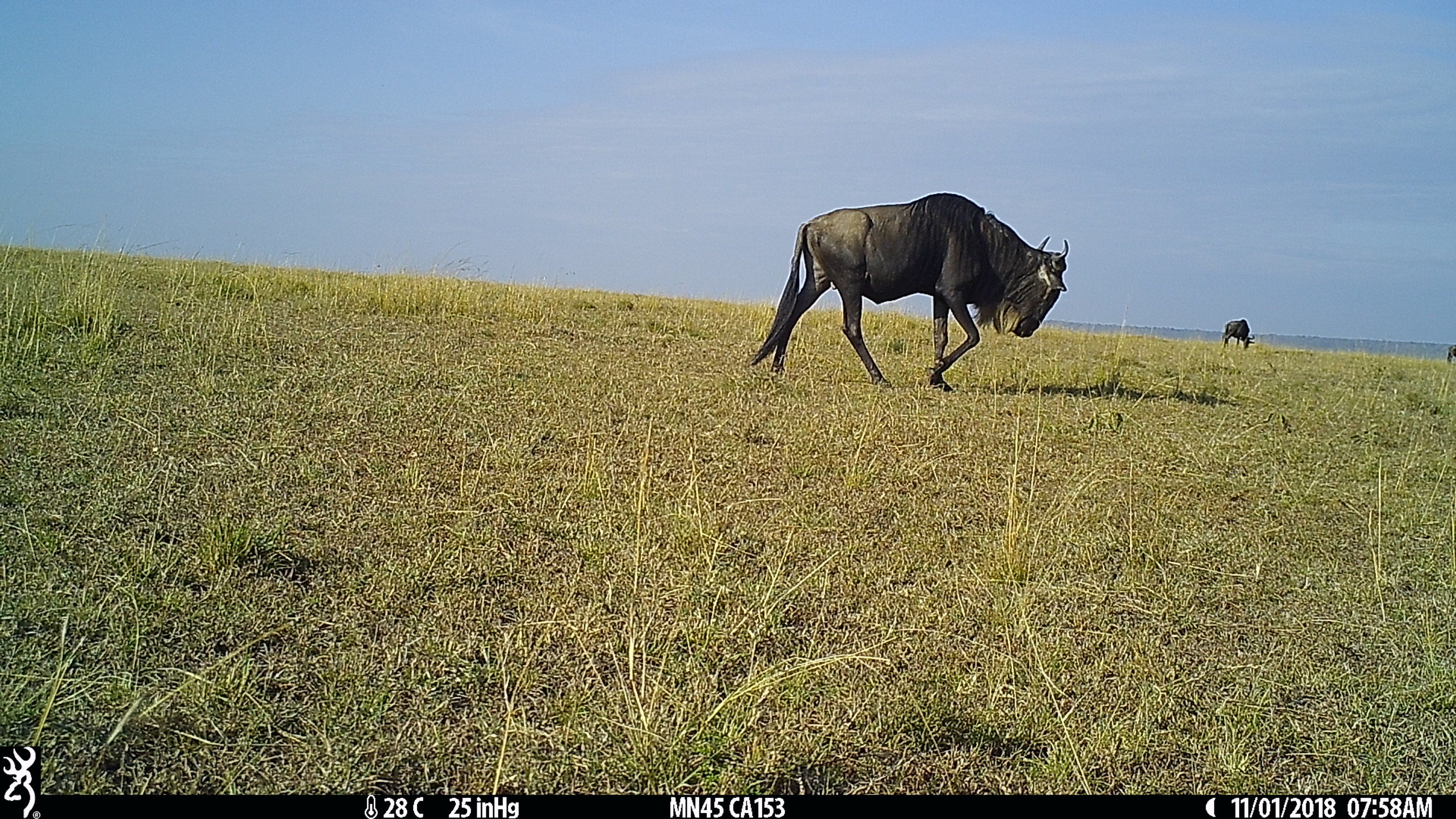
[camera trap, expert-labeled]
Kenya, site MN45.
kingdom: Animalia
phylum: Chordata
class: Mammalia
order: Artiodactyla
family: Bovidae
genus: Connochaetes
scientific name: Connochaetes taurinus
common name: blue wildebeest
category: wildebeest